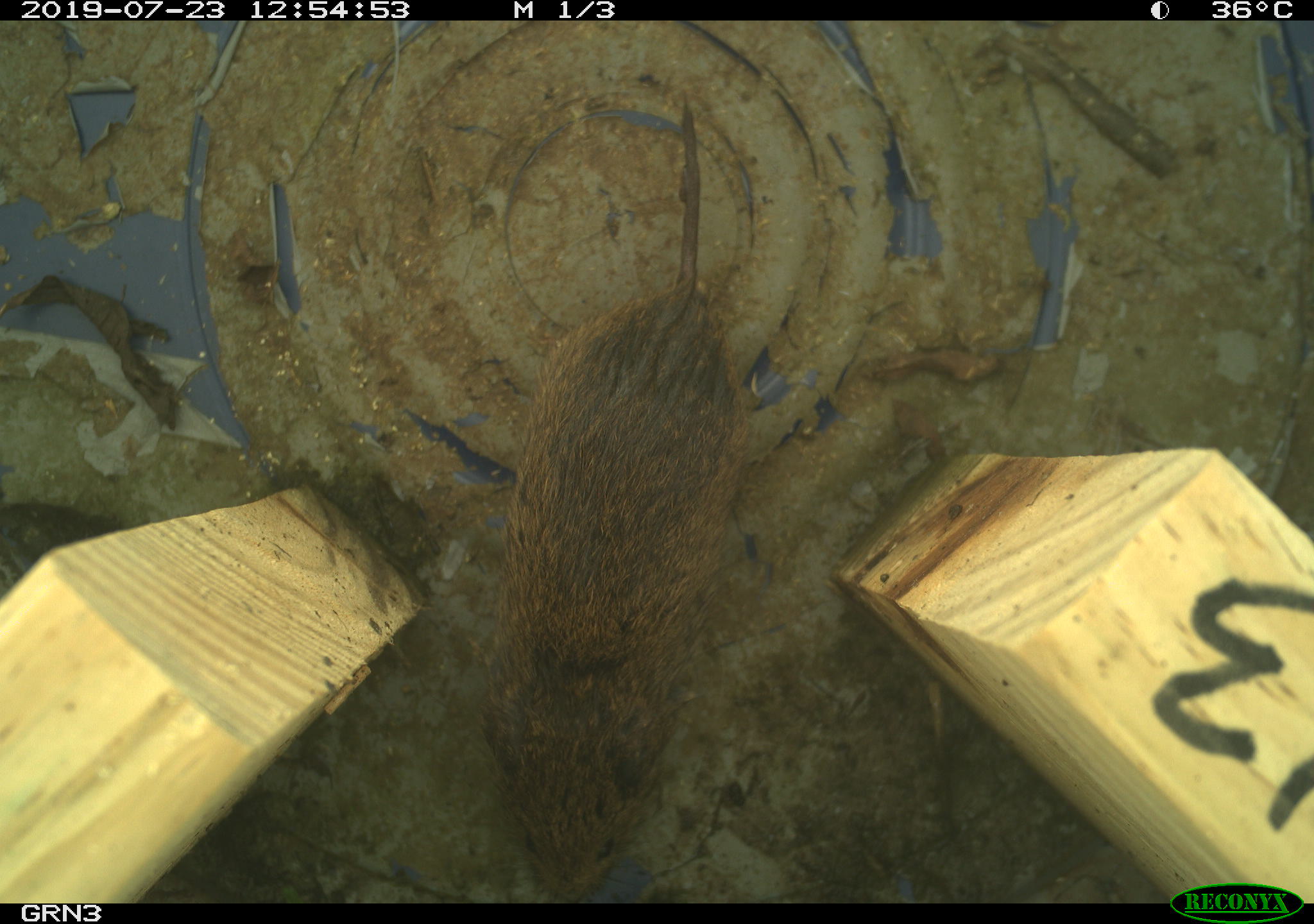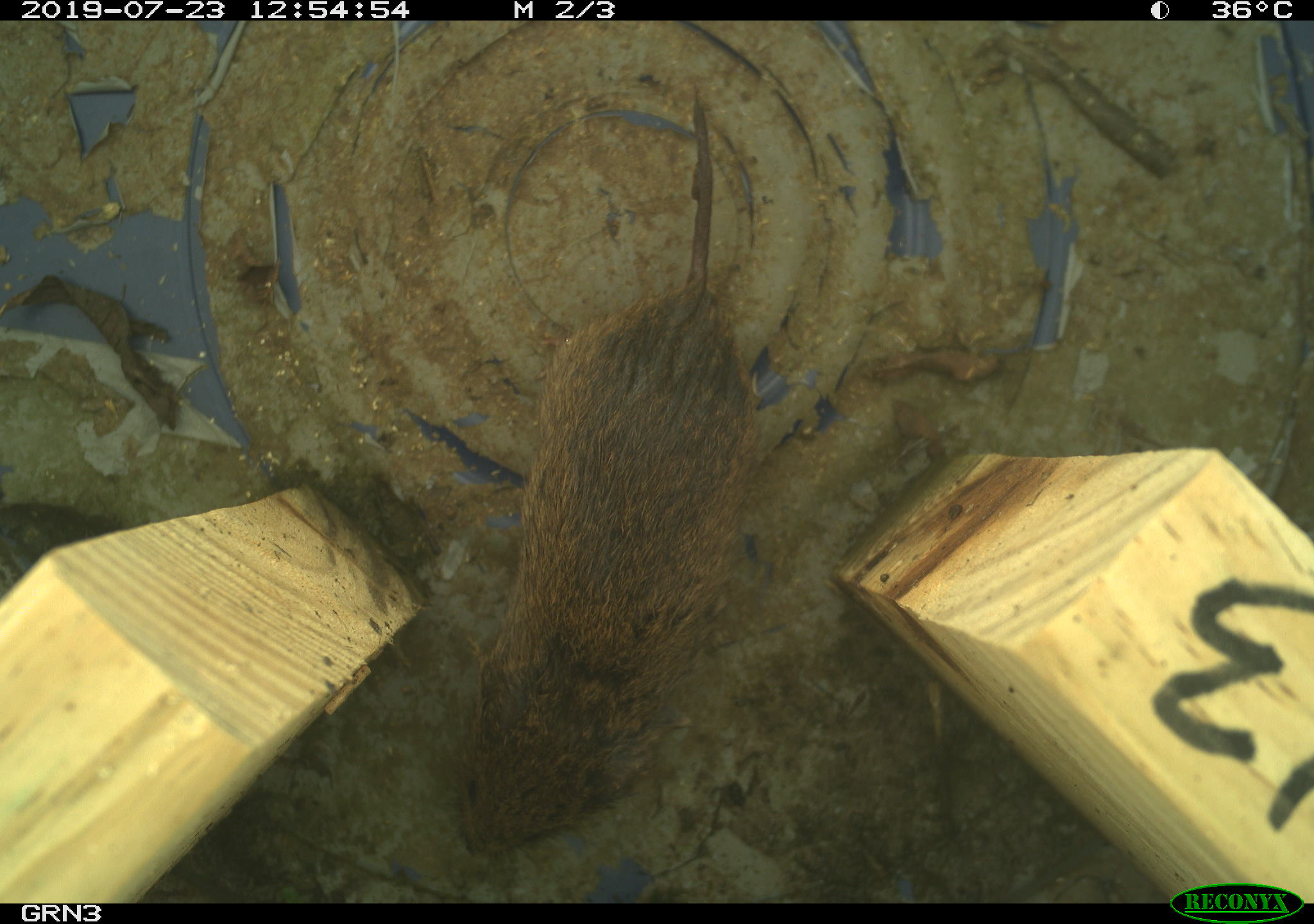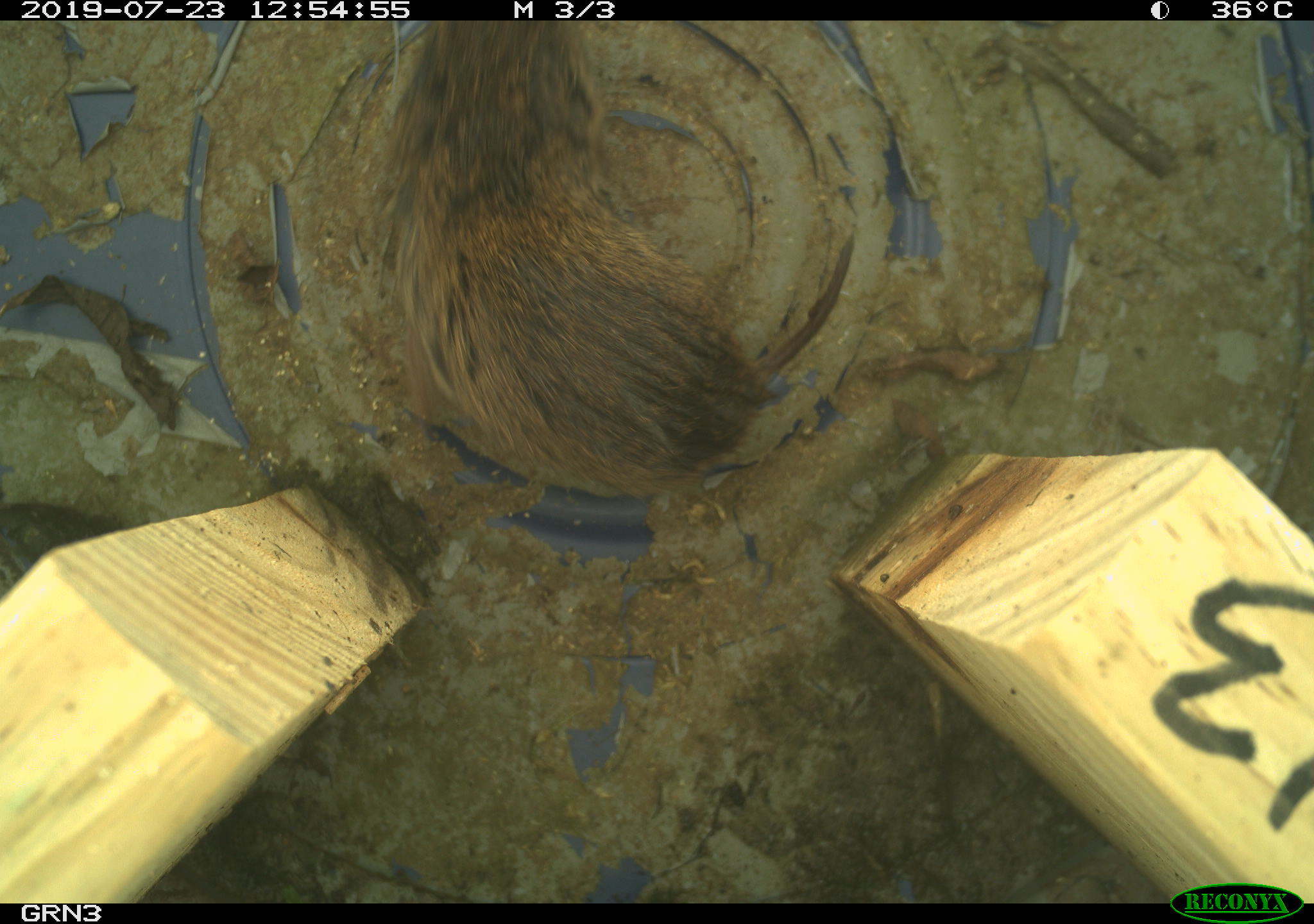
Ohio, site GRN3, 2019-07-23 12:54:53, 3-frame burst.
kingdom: Animalia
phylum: Chordata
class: Mammalia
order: Rodentia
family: Cricetidae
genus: Microtus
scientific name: Microtus pennsylvanicus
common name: meadow vole